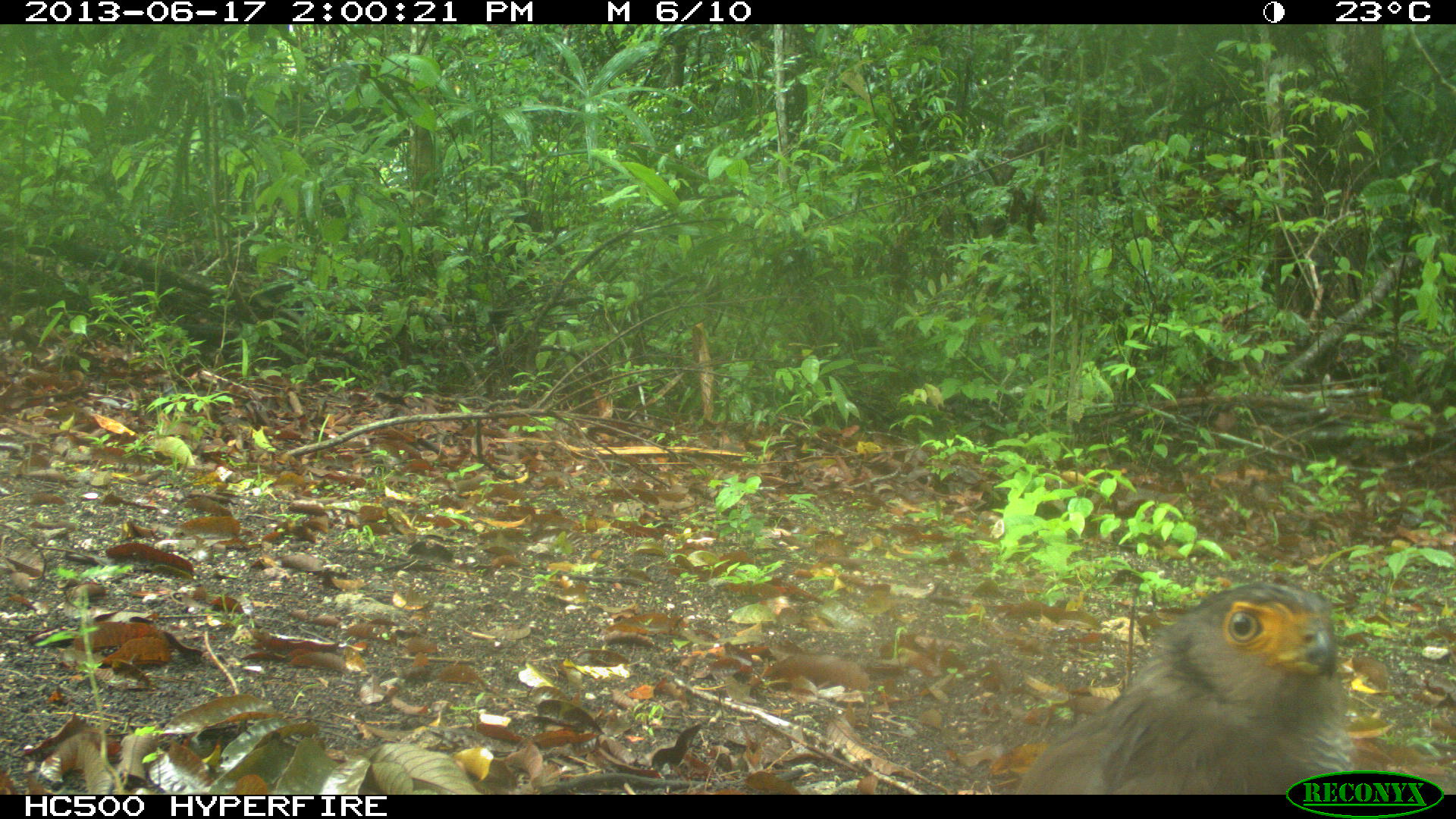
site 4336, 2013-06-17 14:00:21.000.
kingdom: Animalia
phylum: Chordata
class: Aves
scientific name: Aves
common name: birds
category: unknown raptor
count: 1